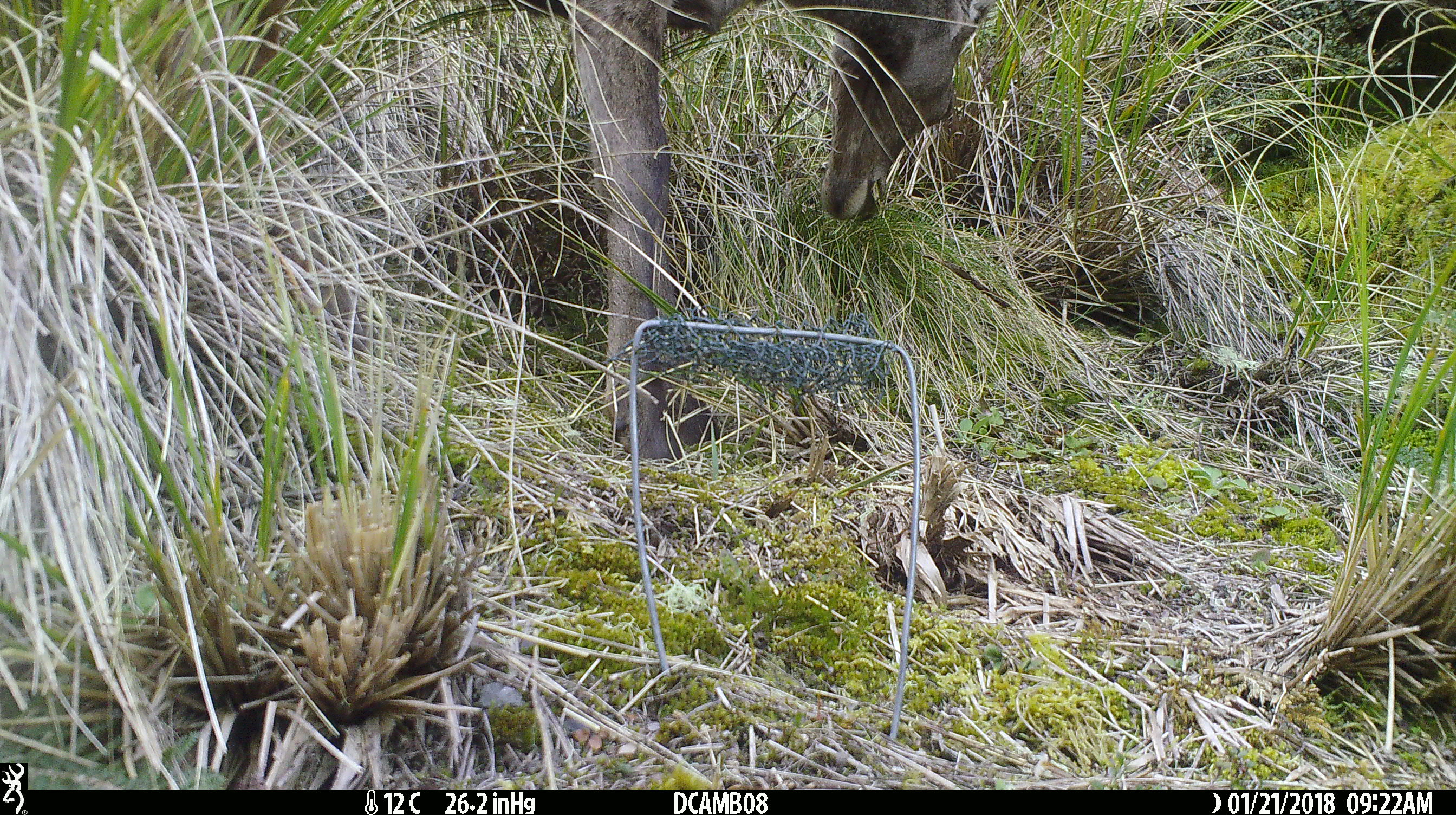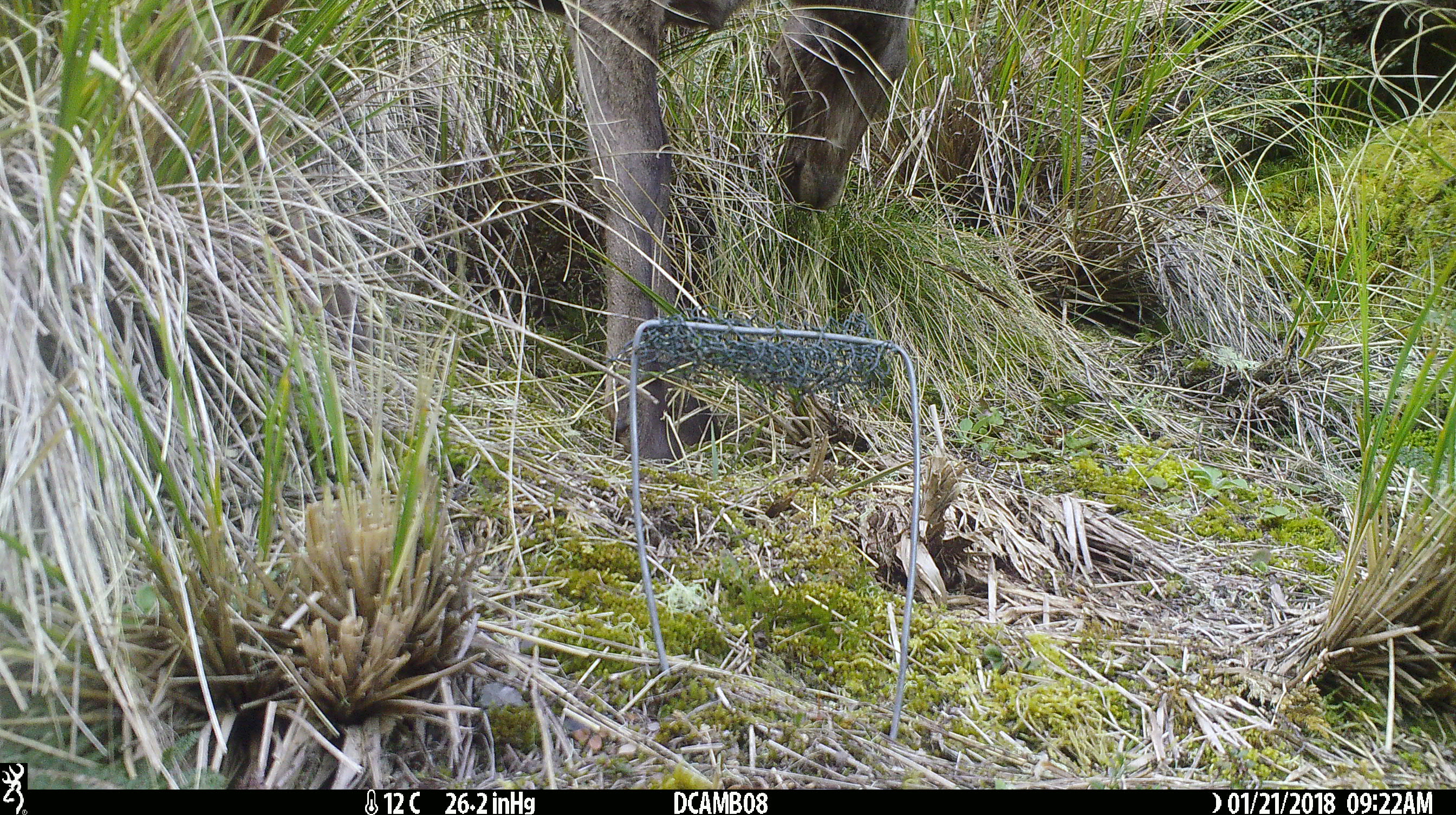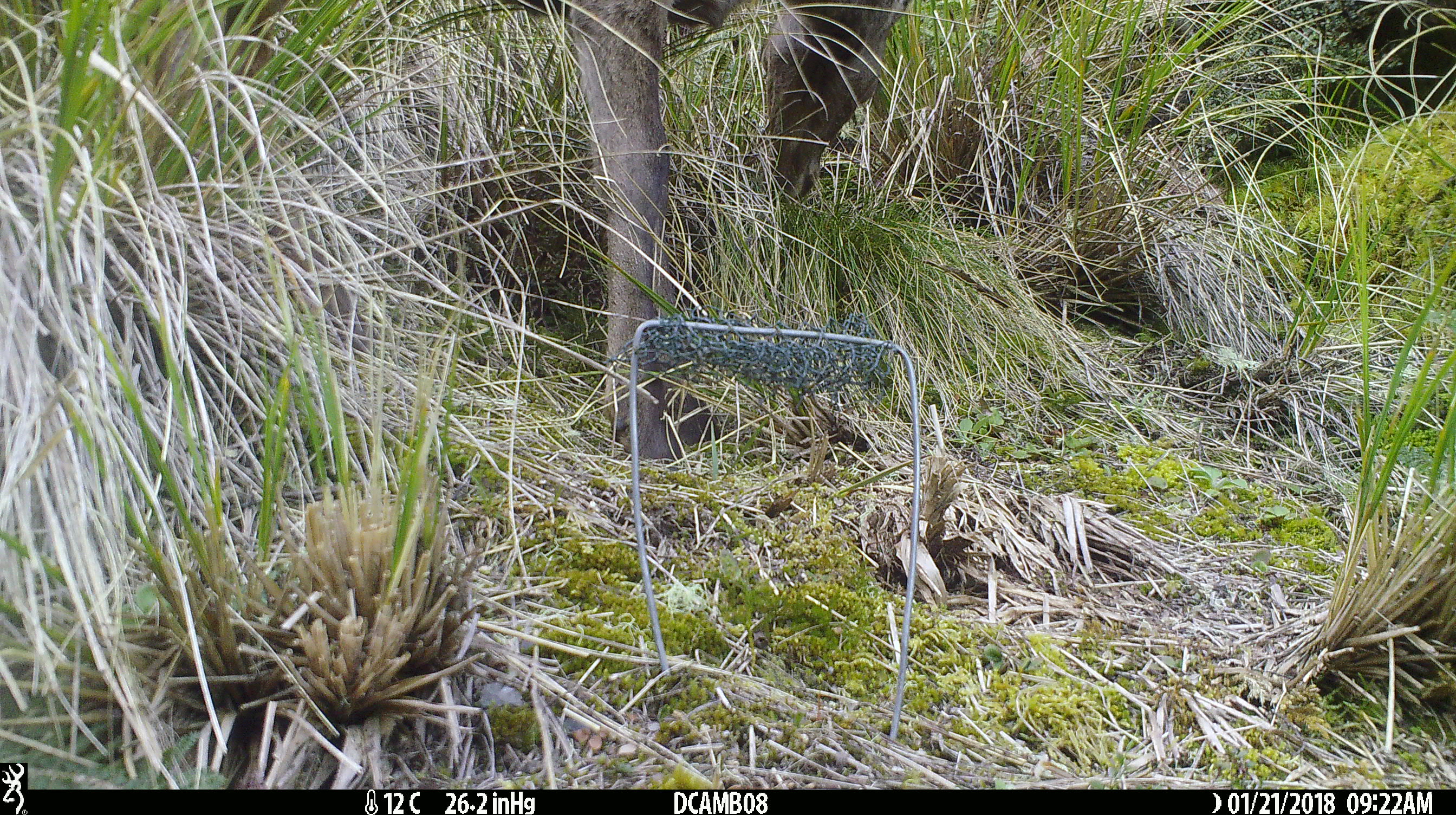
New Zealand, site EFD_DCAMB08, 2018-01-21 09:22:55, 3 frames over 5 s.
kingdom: Animalia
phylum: Chordata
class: Mammalia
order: Artiodactyla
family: Cervidae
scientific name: Cervidae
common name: deer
Deer (Cervidae).